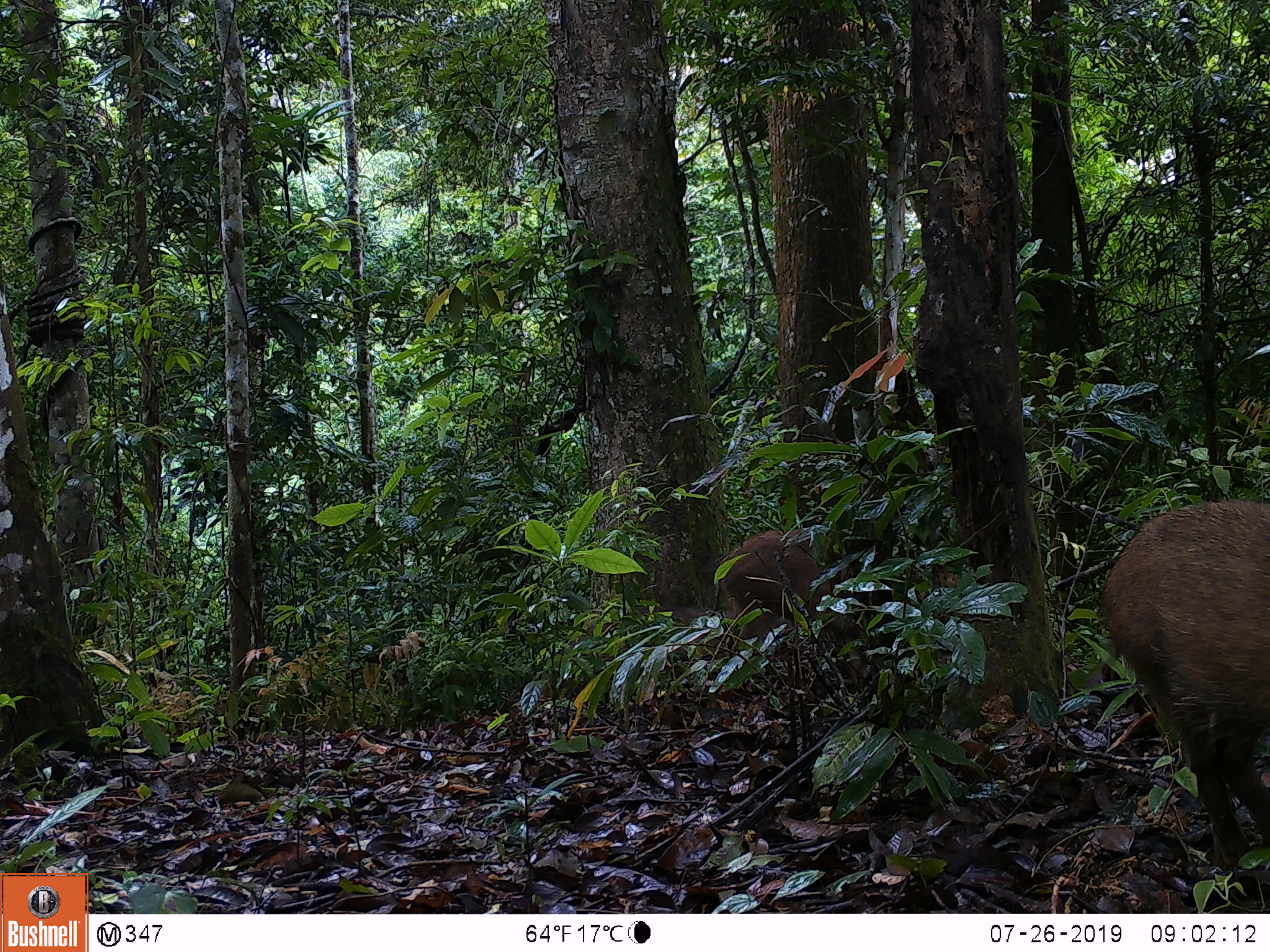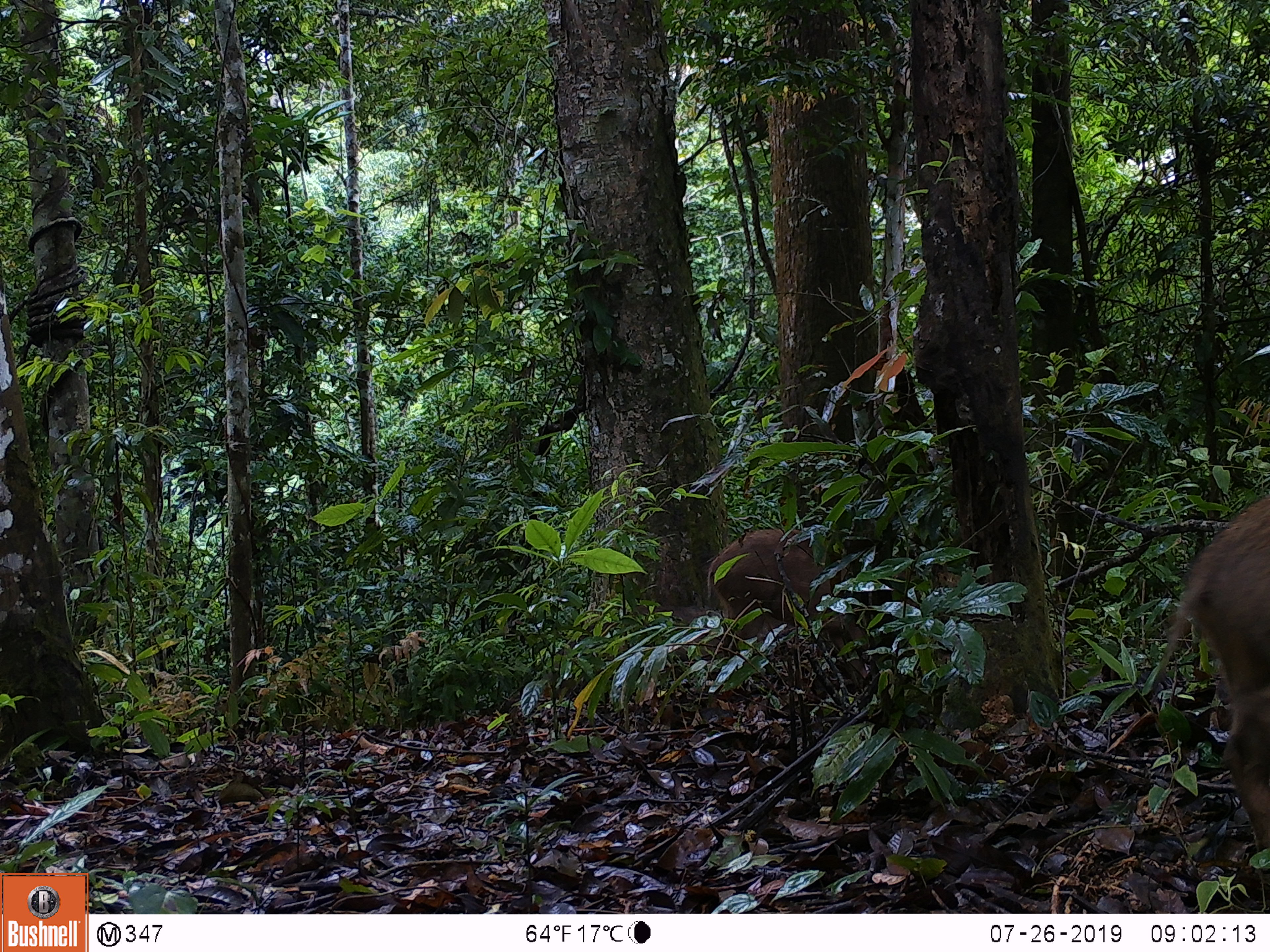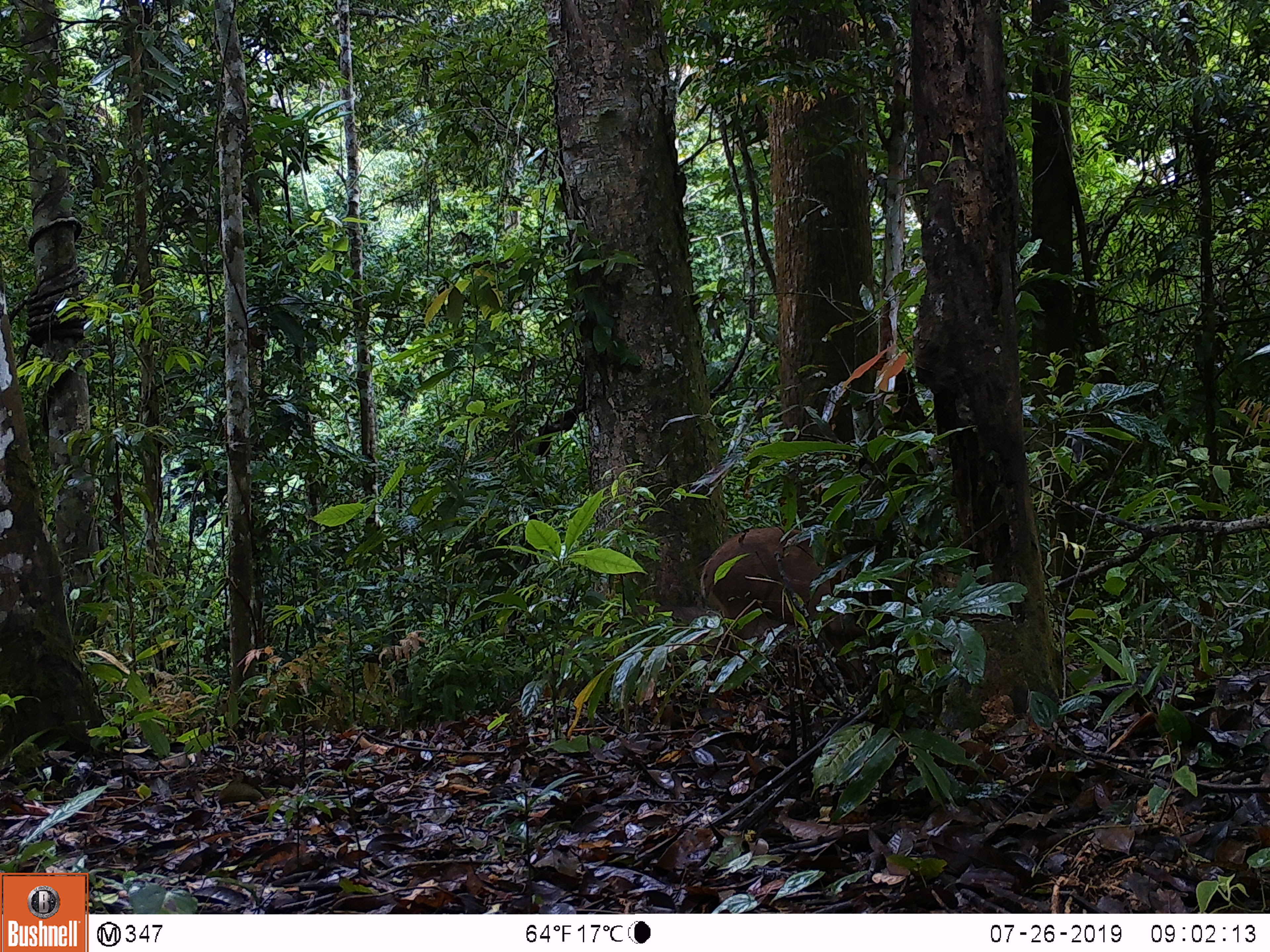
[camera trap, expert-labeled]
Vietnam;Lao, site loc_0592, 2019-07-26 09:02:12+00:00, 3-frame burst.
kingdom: Animalia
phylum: Chordata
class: Mammalia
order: Artiodactyla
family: Suidae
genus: Sus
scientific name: Sus scrofa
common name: eurasian wild pig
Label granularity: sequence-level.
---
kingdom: Animalia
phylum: Chordata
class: Aves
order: Galliformes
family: Phasianidae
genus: Polyplectron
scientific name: Polyplectron bicalcaratum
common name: gray peacock-pheasant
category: grey peacock pheasant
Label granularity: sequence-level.